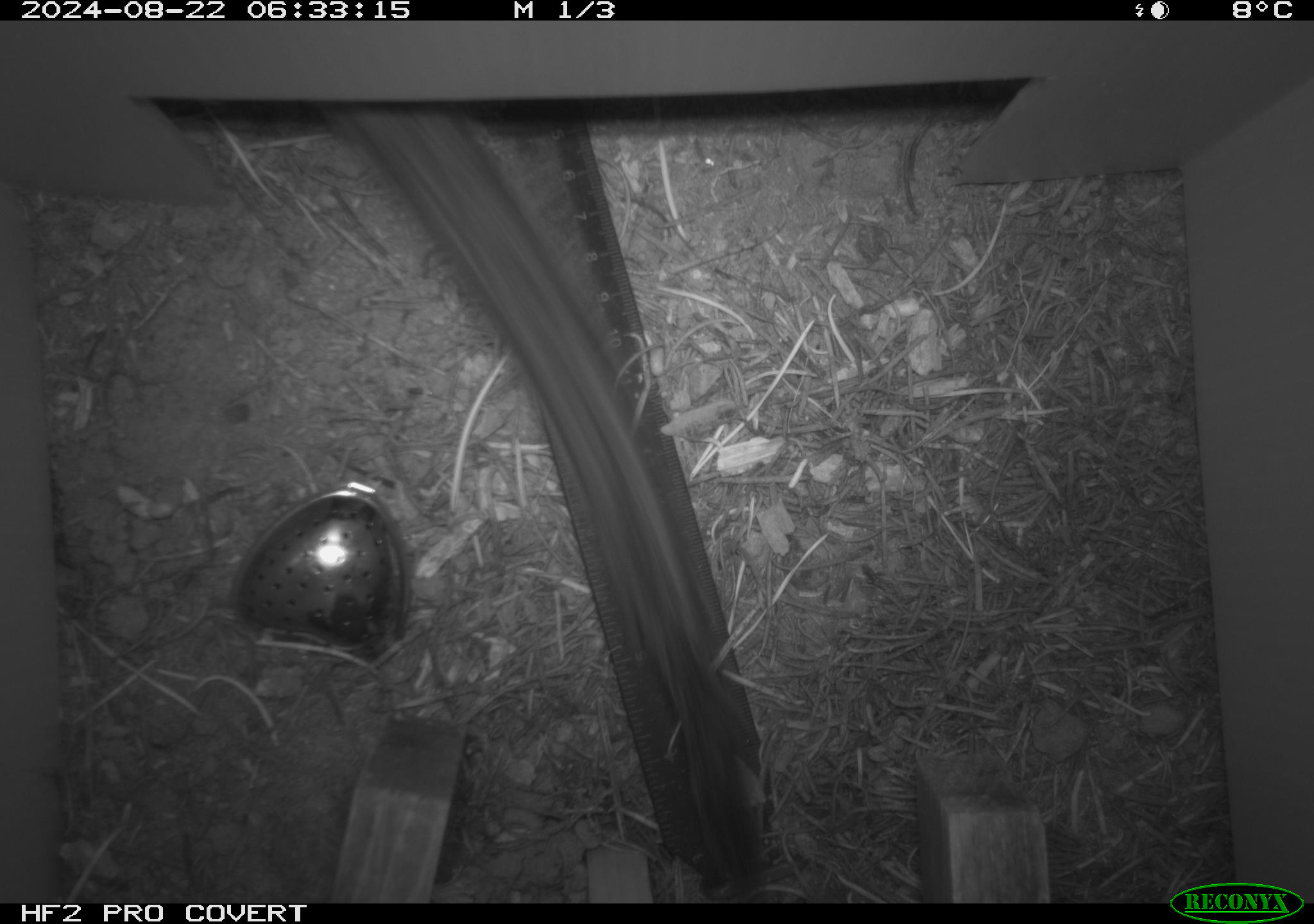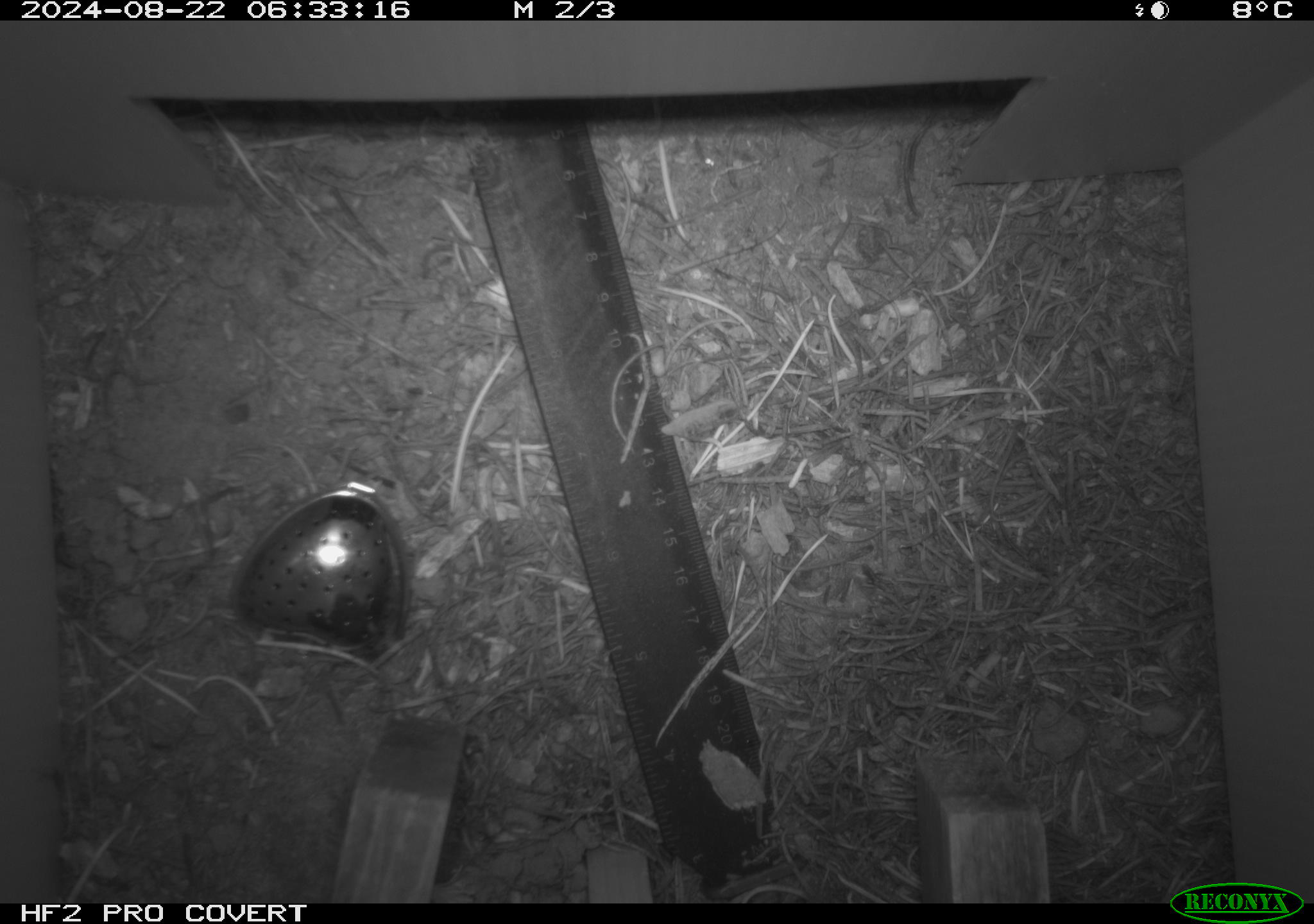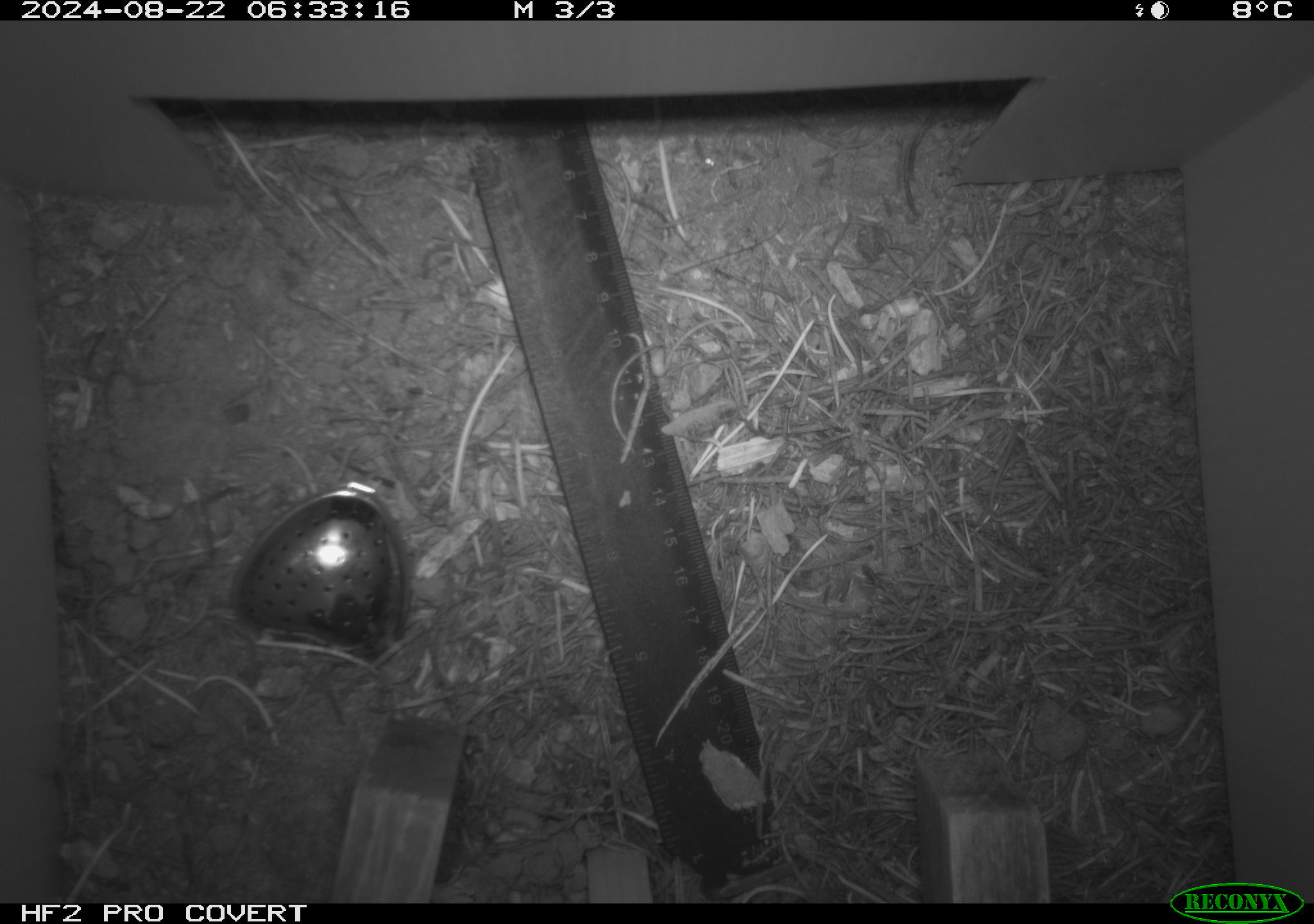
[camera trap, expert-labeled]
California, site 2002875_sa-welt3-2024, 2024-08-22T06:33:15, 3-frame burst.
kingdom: Animalia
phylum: Chordata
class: Mammalia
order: Rodentia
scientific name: Rodentia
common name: rodent